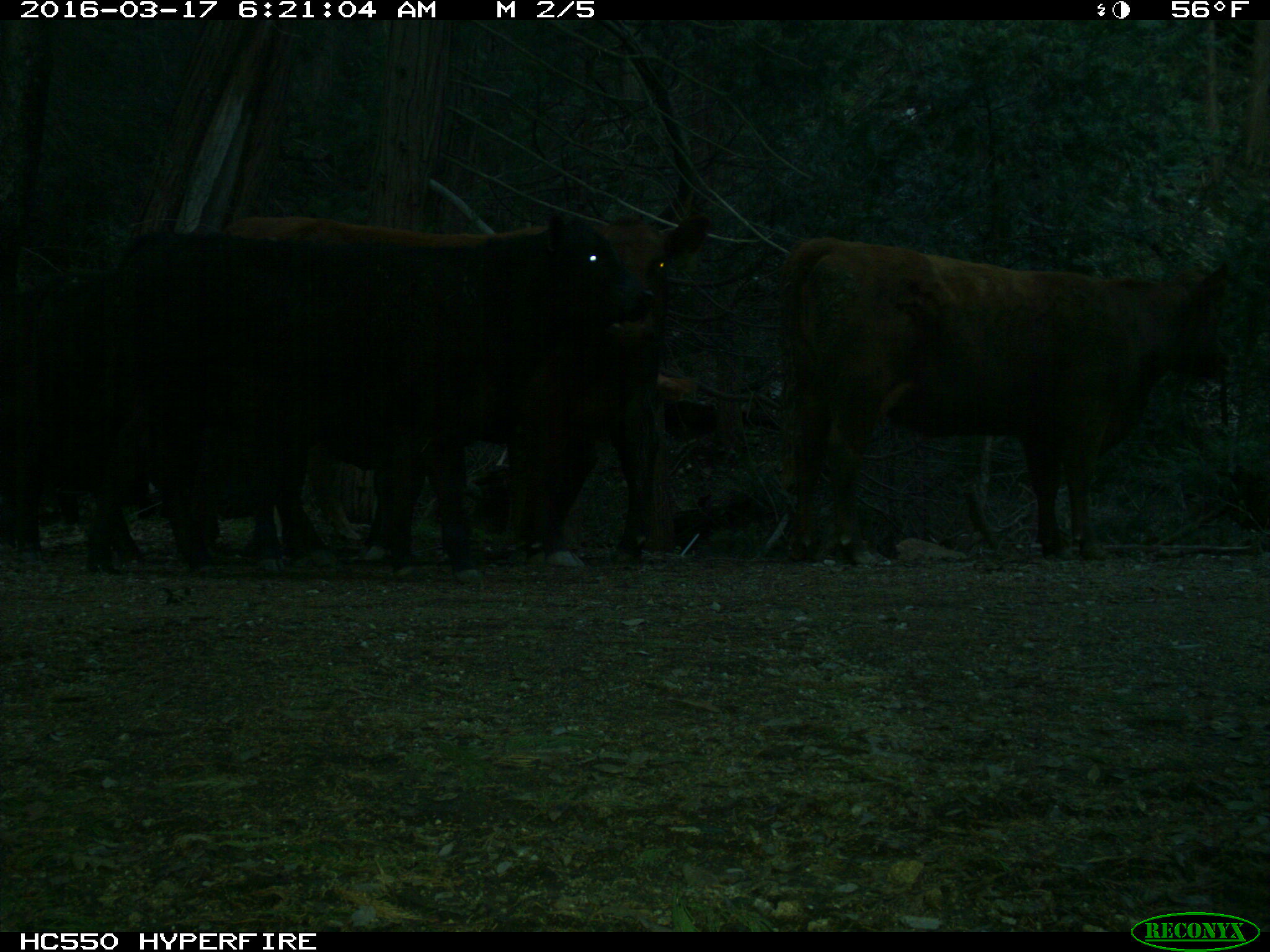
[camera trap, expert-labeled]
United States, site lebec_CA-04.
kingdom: Animalia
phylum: Chordata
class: Mammalia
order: Artiodactyla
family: Bovidae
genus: Bos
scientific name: Bos taurus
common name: domestic cow